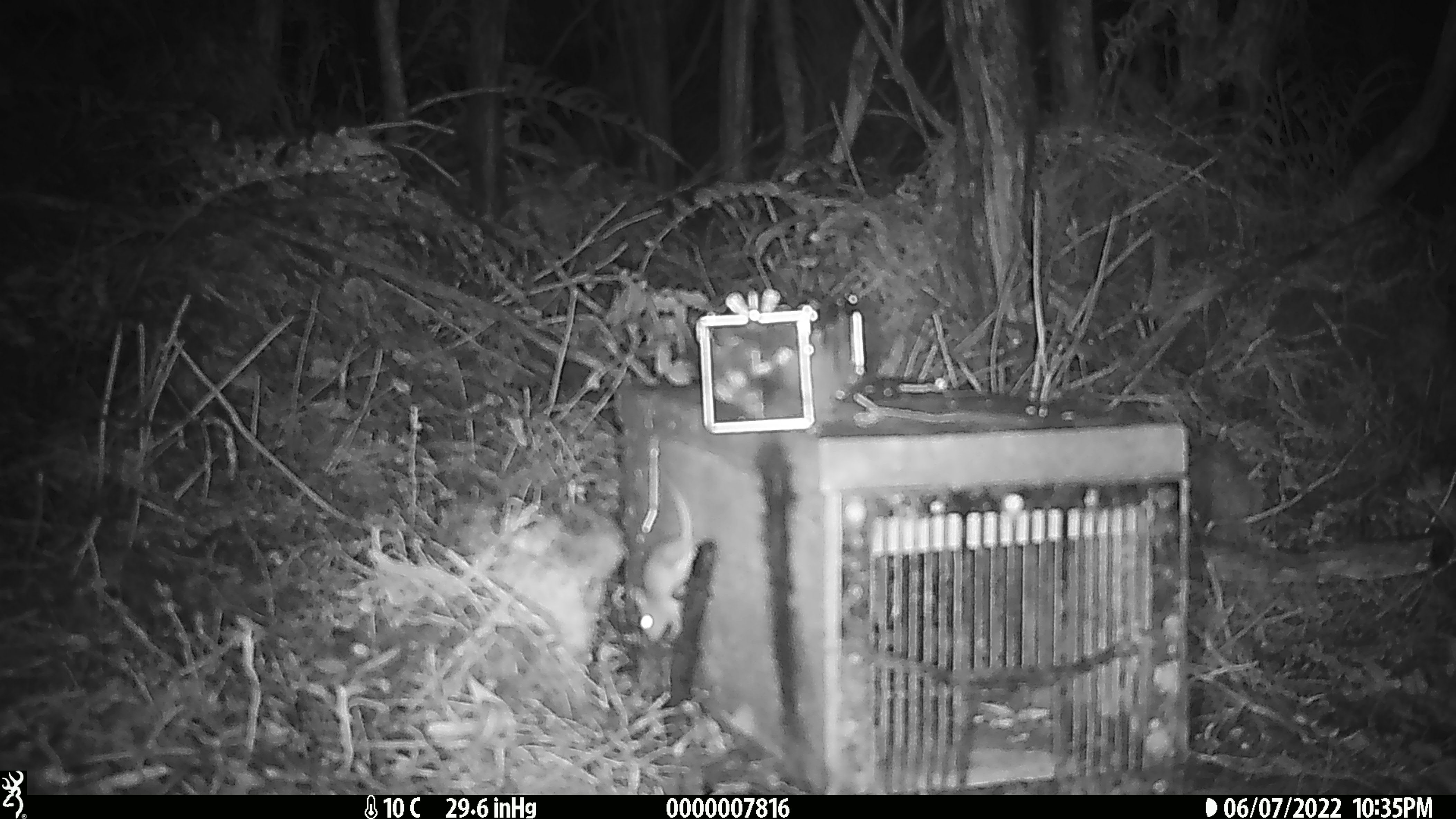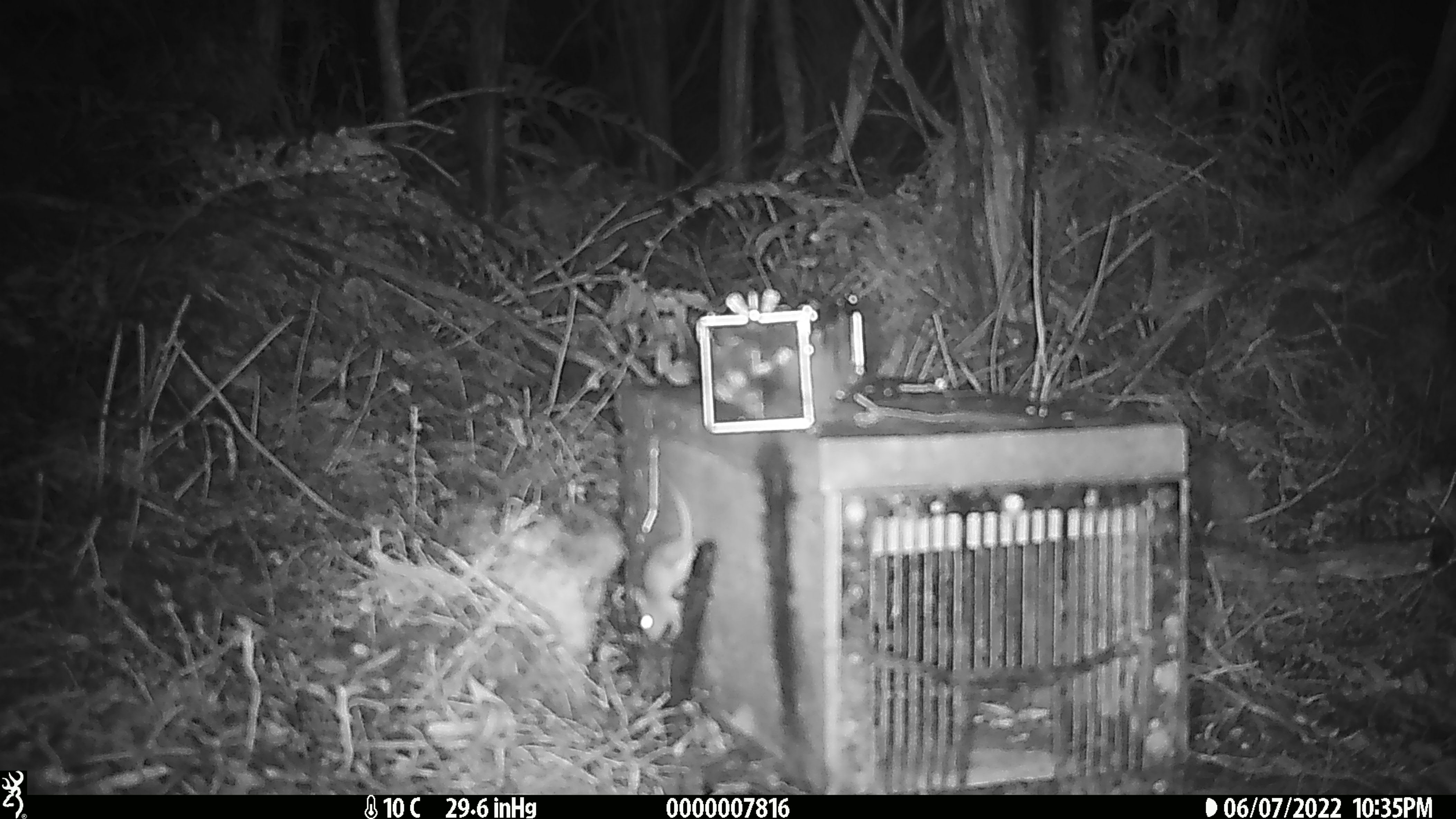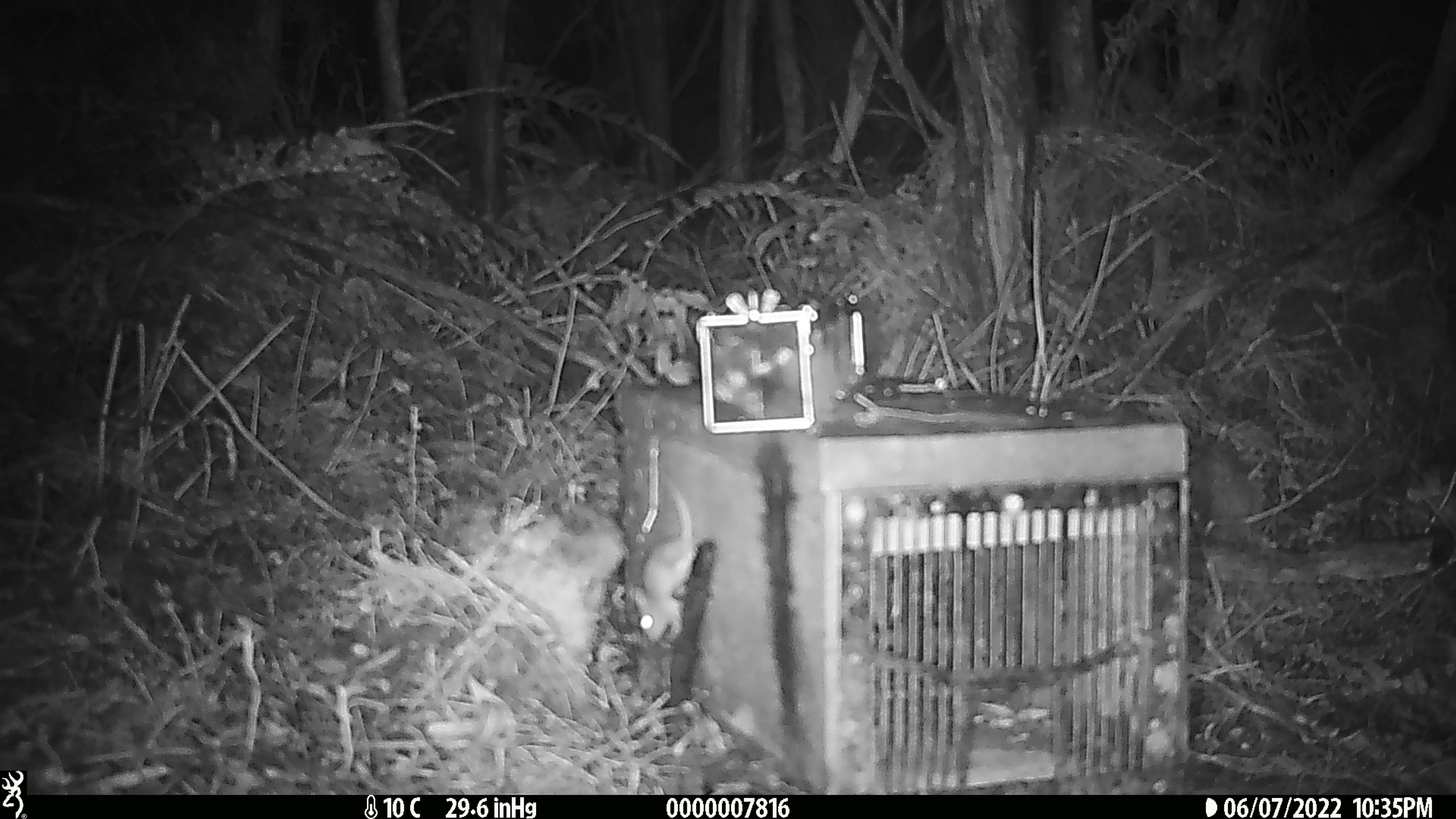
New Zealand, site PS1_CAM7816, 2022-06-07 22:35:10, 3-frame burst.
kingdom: Animalia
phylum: Chordata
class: Mammalia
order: Rodentia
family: Muridae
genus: Mus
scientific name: Mus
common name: mouse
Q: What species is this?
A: Mouse (Mus).